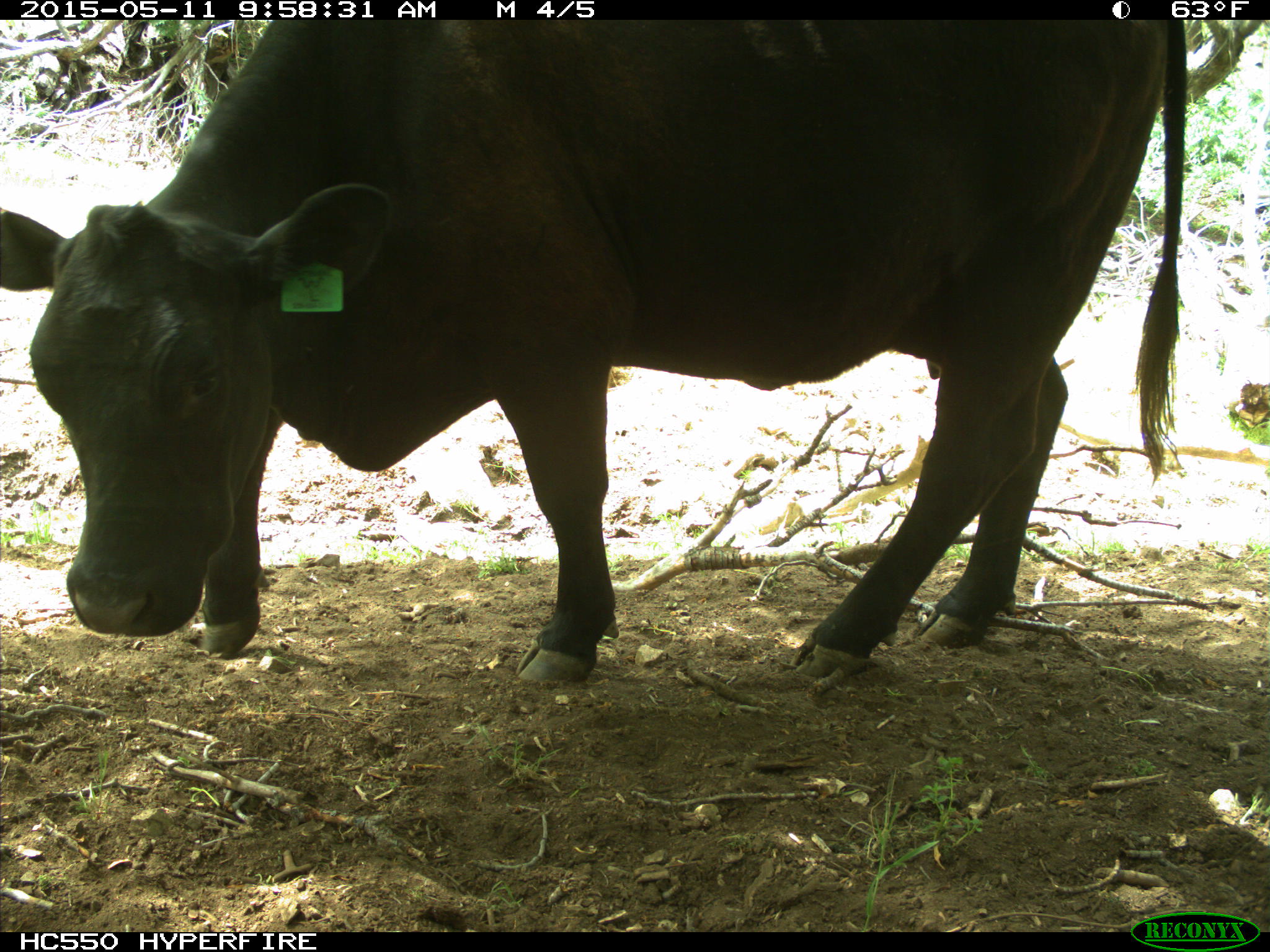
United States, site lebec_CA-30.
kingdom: Animalia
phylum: Chordata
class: Mammalia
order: Artiodactyla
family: Bovidae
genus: Bos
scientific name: Bos taurus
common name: domestic cow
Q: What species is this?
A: Bos taurus (domestic cow).